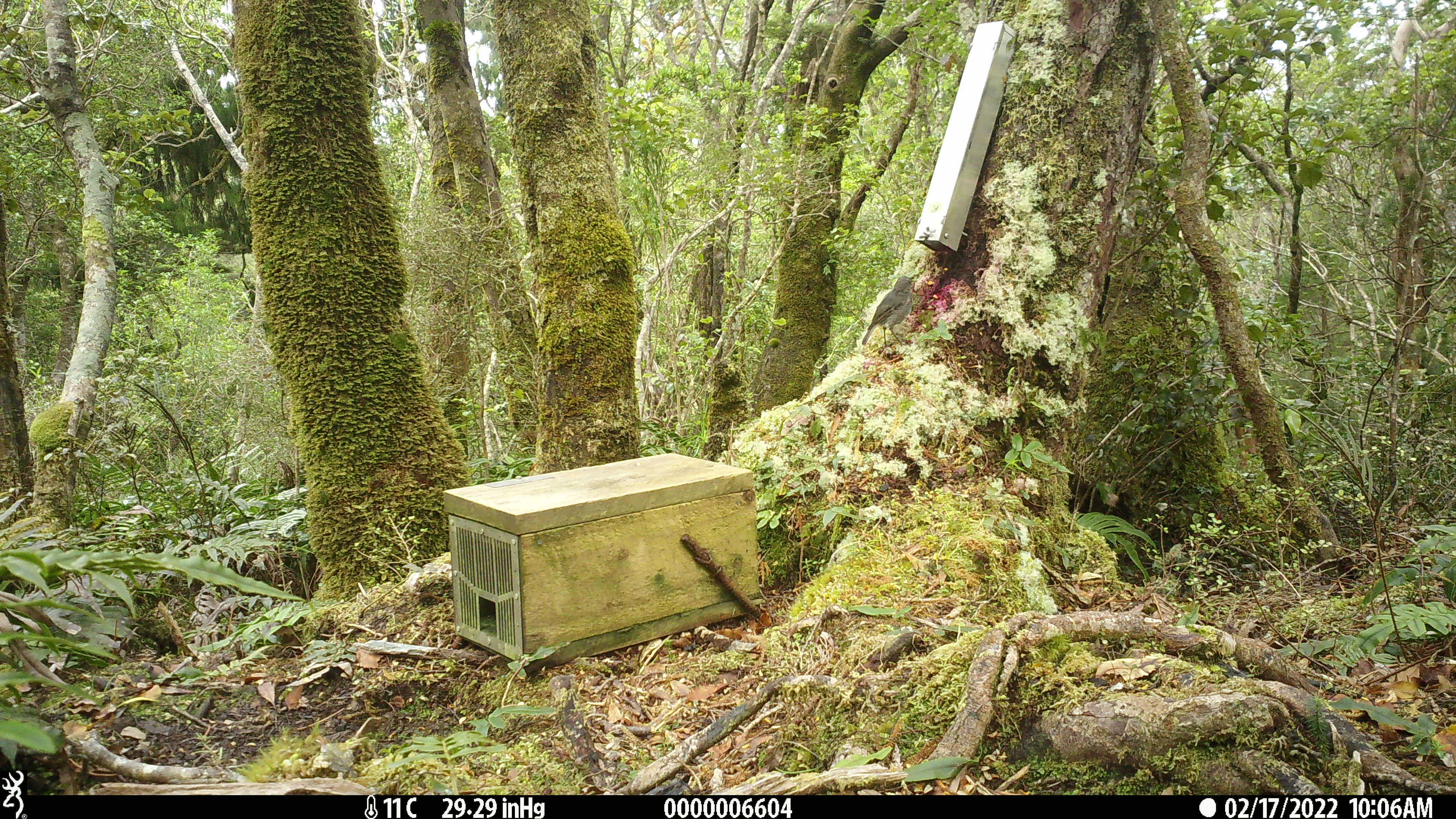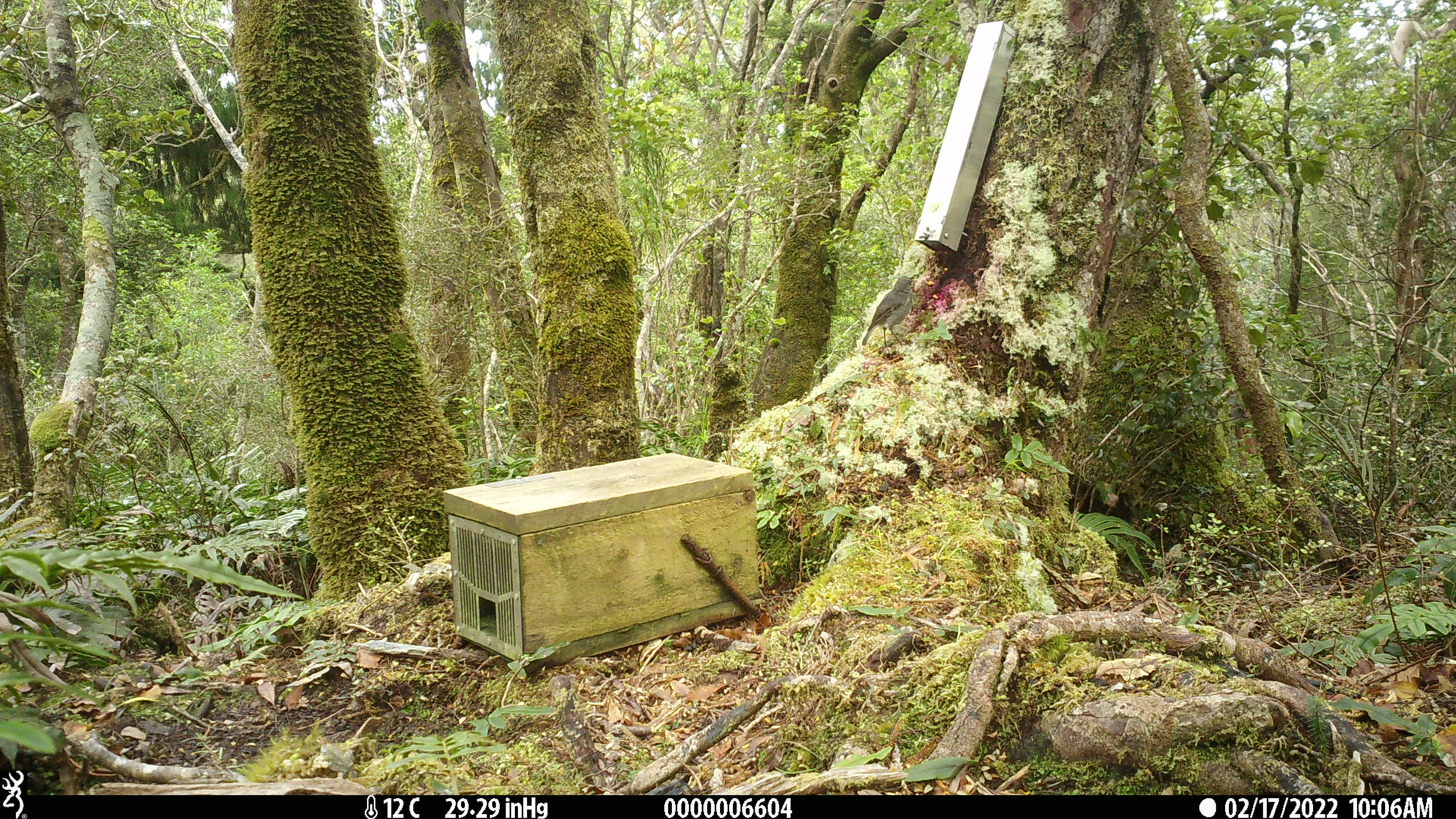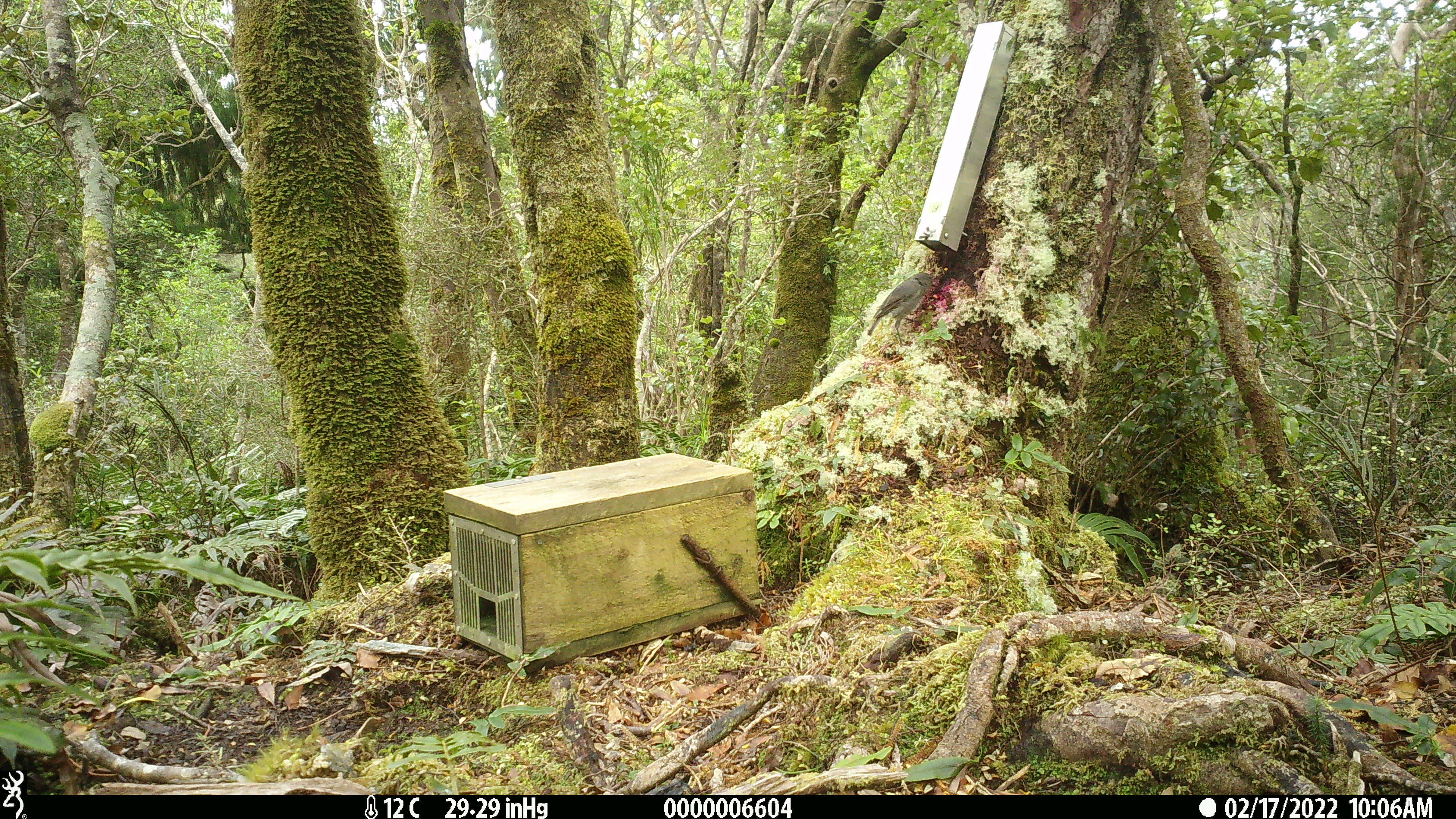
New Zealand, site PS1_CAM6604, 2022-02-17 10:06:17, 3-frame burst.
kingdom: Animalia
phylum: Chordata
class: Aves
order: Passeriformes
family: Petroicidae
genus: Petroica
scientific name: Petroica australis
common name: new zealand robin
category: robin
Robin (new zealand robin) (Petroica australis).